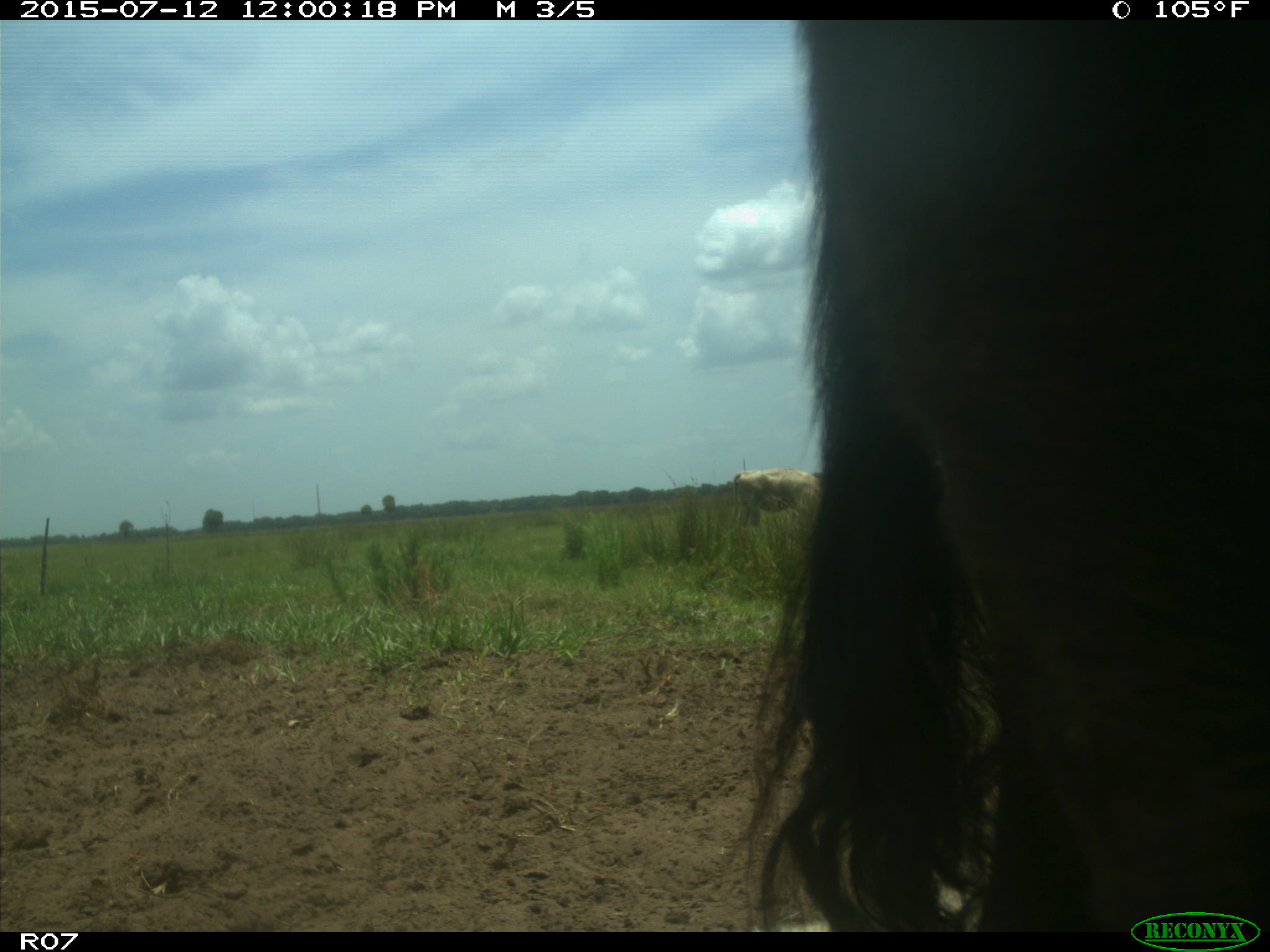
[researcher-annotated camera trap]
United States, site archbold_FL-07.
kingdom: Animalia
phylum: Chordata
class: Mammalia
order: Artiodactyla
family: Bovidae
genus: Bos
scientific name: Bos taurus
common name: domestic cow